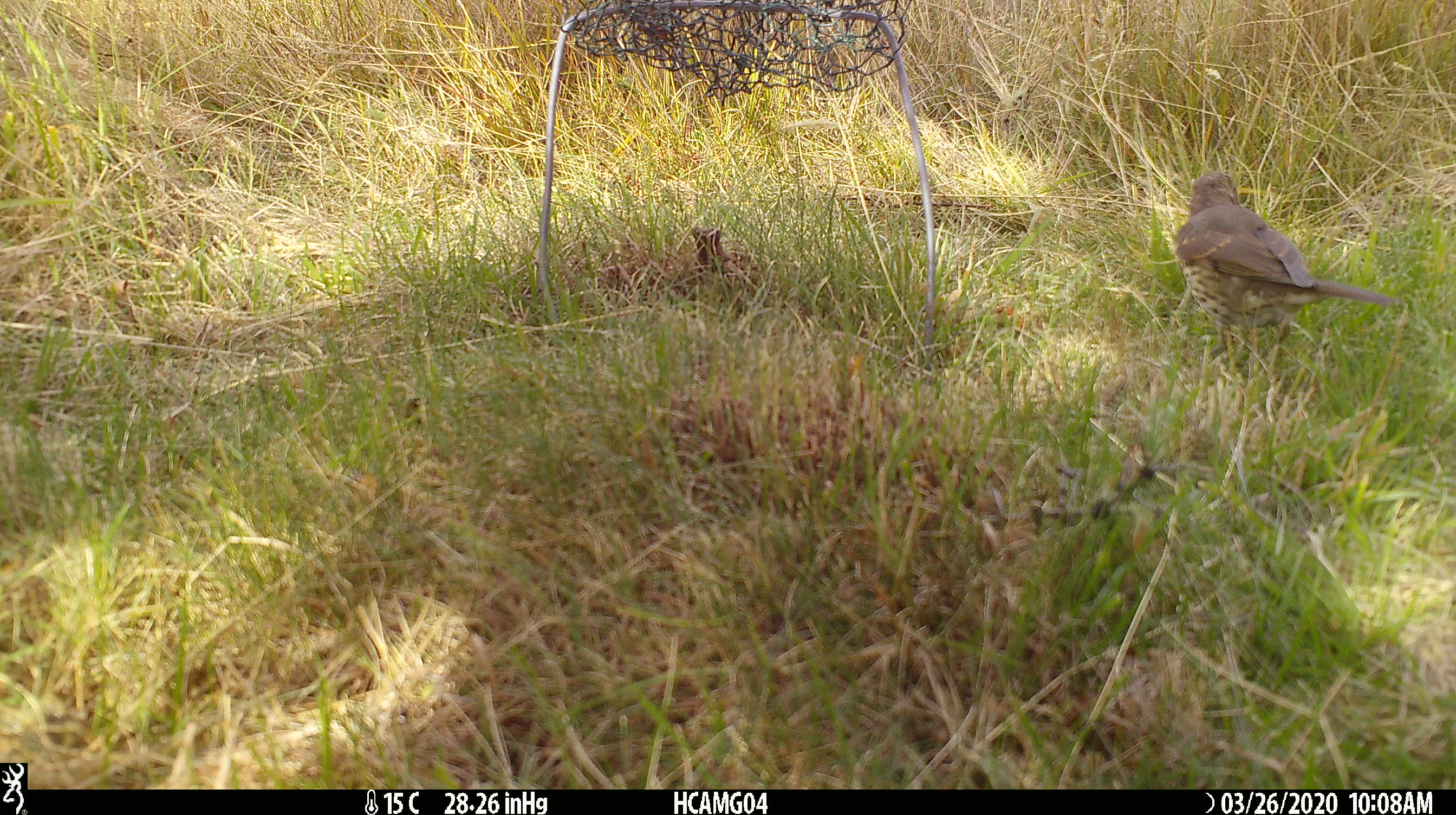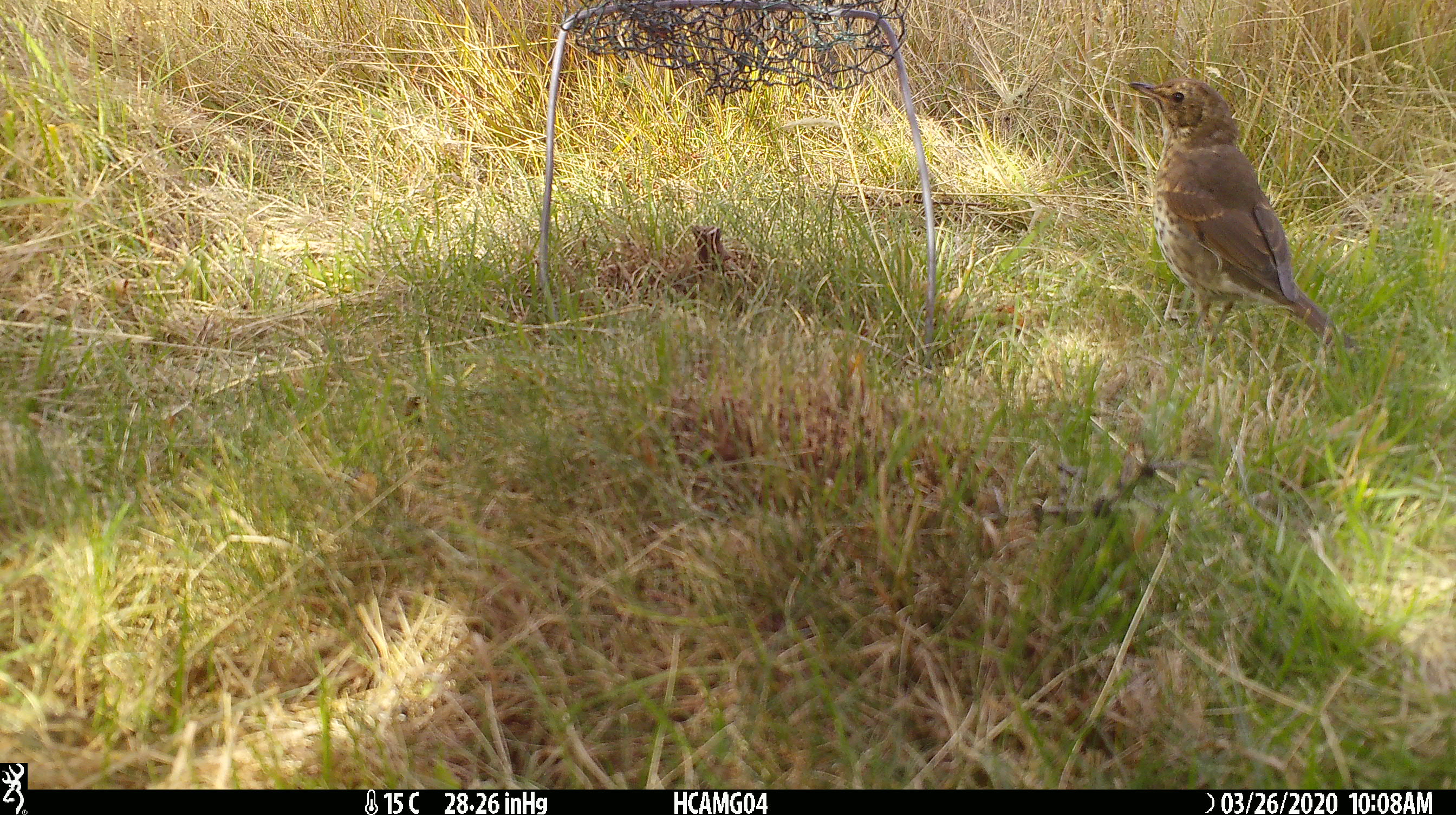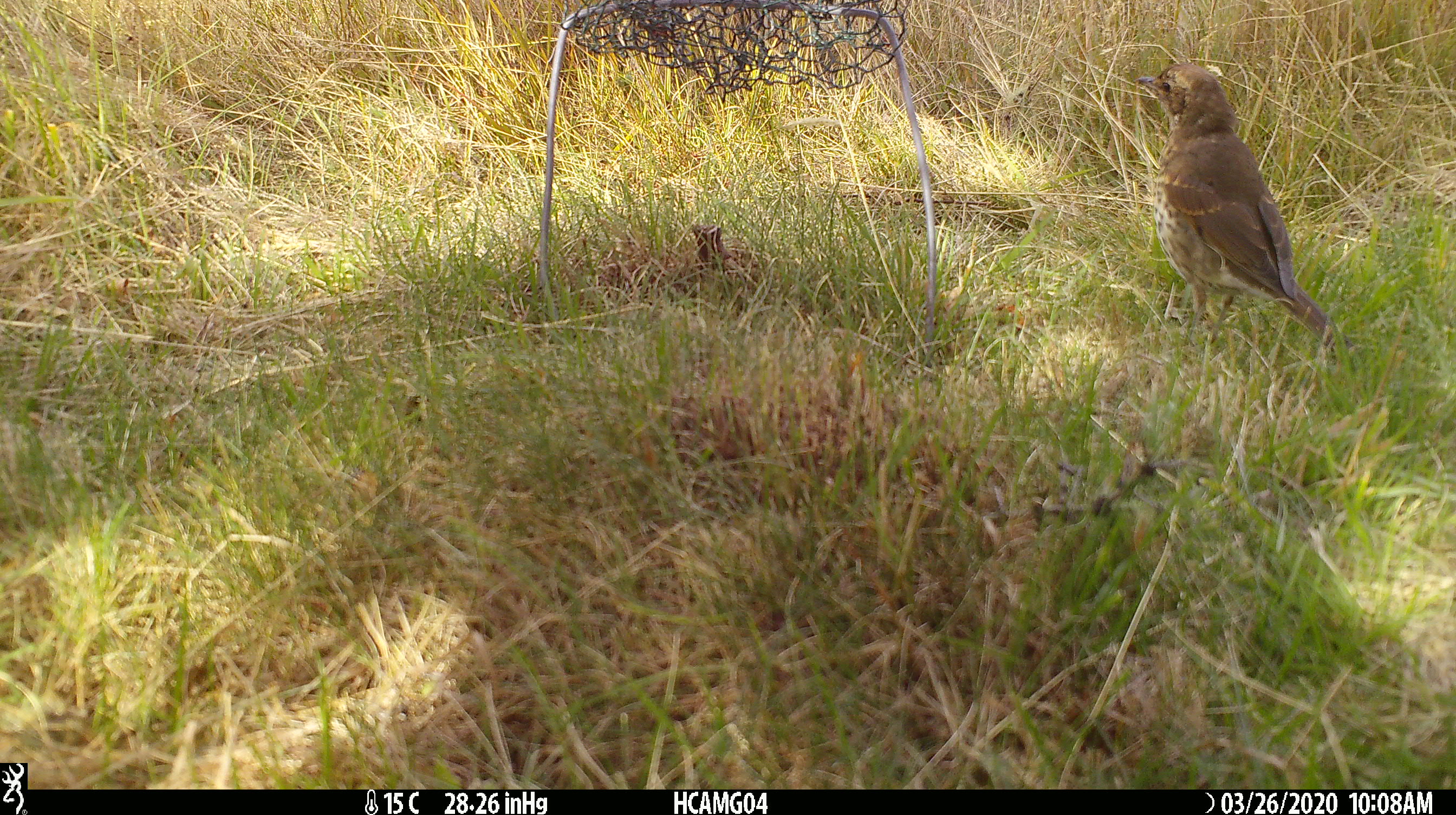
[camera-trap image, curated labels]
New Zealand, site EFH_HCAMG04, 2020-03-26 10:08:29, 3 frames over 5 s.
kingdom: Animalia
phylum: Chordata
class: Aves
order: Passeriformes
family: Turdidae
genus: Turdus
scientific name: Turdus philomelos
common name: song thrush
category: thrush